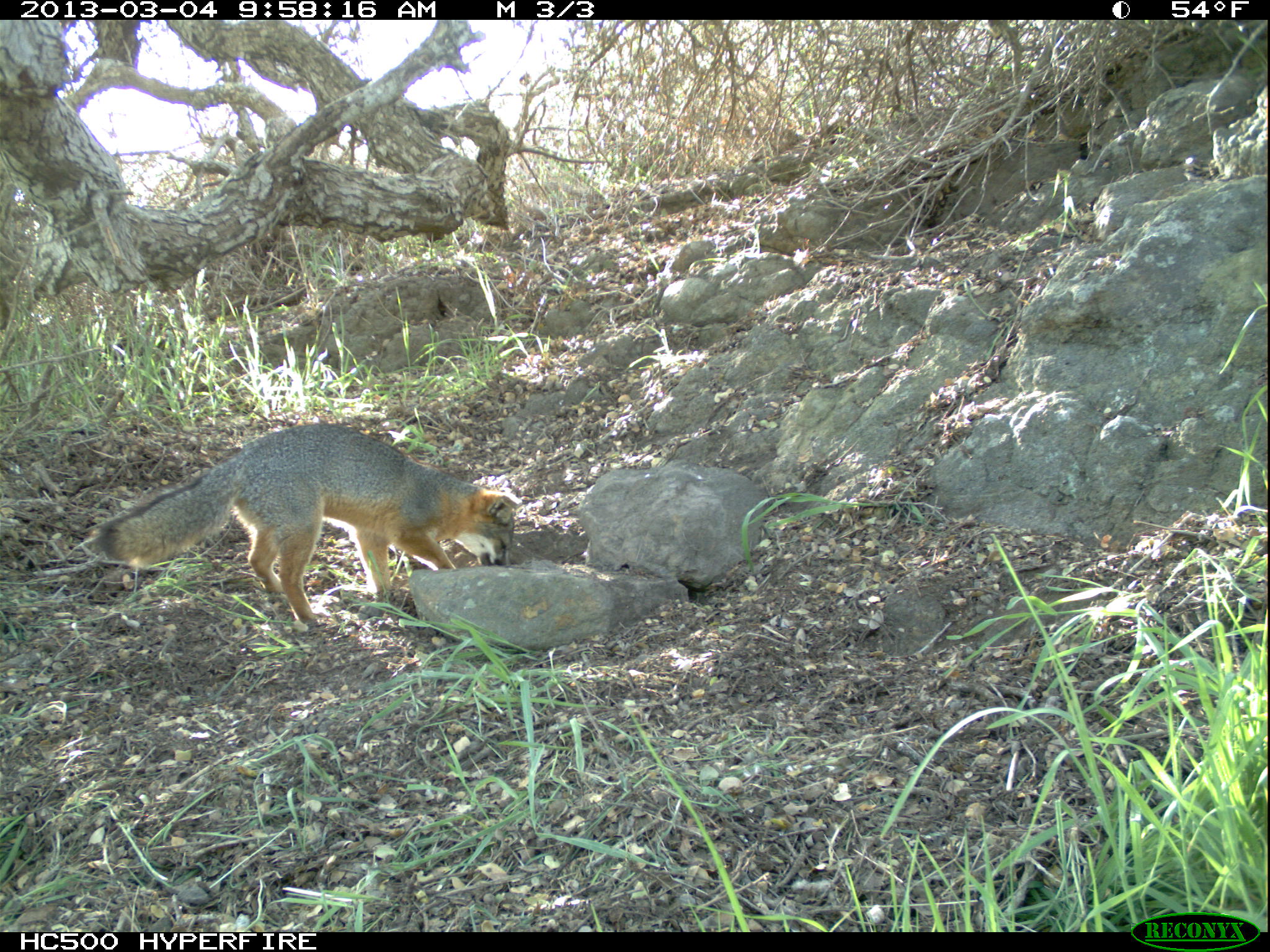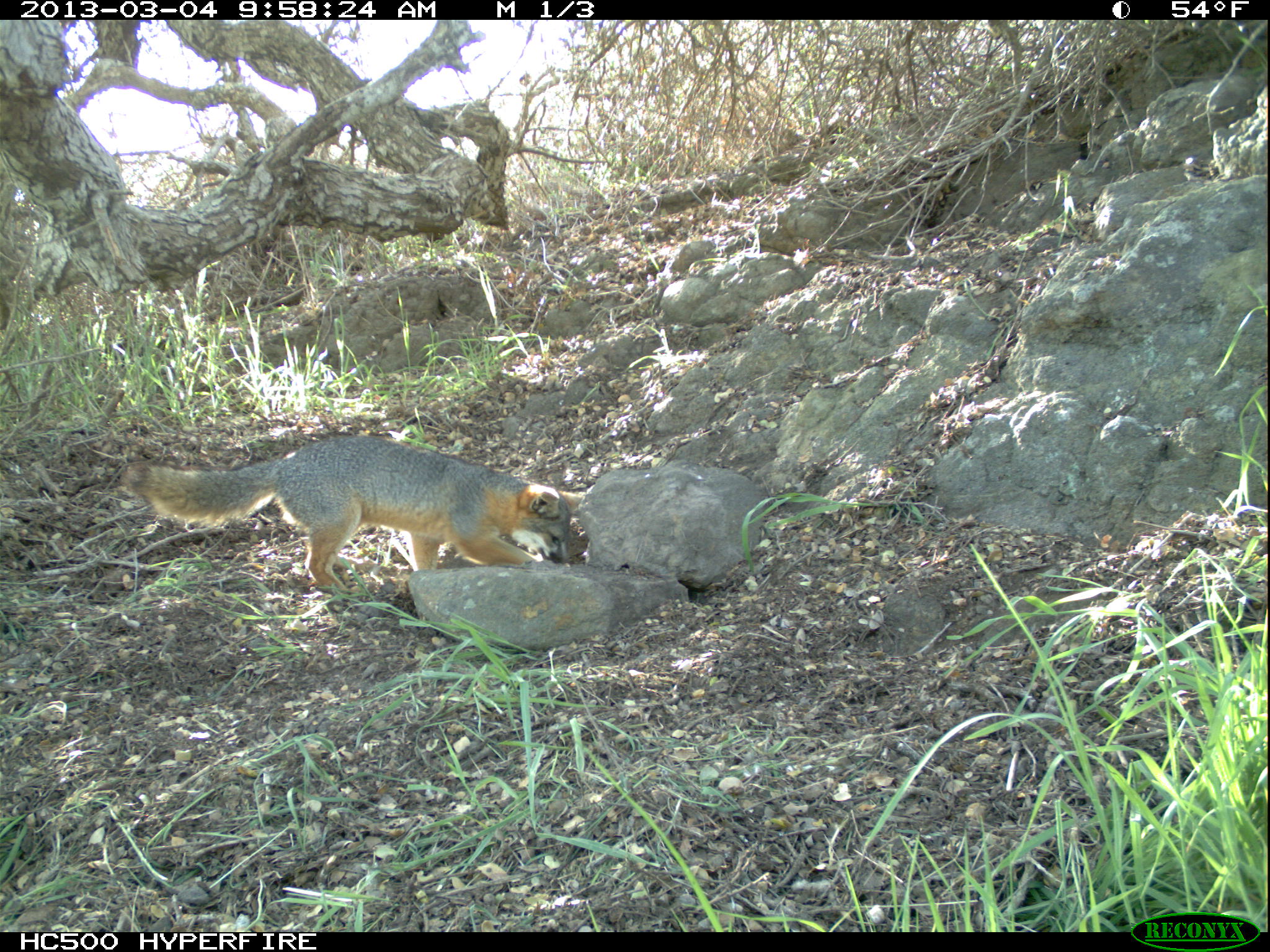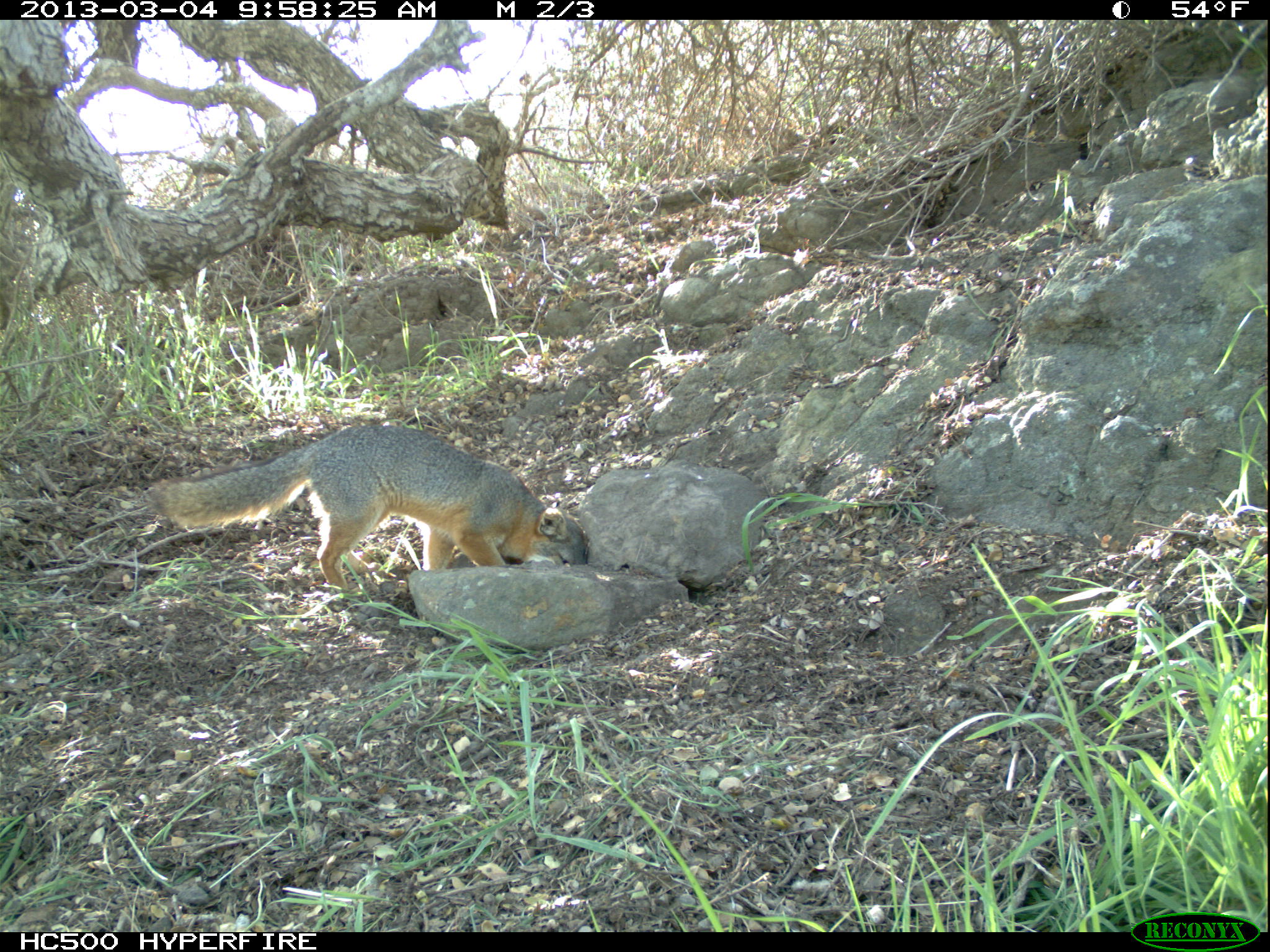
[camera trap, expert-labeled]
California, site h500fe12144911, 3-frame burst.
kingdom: Animalia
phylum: Chordata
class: Mammalia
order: Carnivora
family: Canidae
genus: Urocyon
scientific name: Urocyon littoralis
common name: island fox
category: fox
Fox (island fox) (Urocyon littoralis).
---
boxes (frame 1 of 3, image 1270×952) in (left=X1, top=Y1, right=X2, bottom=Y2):
fox: (left=94, top=423, right=515, bottom=628)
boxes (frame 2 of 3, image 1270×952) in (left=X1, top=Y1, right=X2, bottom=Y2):
fox: (left=119, top=434, right=580, bottom=599)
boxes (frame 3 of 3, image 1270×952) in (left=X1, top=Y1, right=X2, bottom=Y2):
fox: (left=146, top=423, right=587, bottom=592)